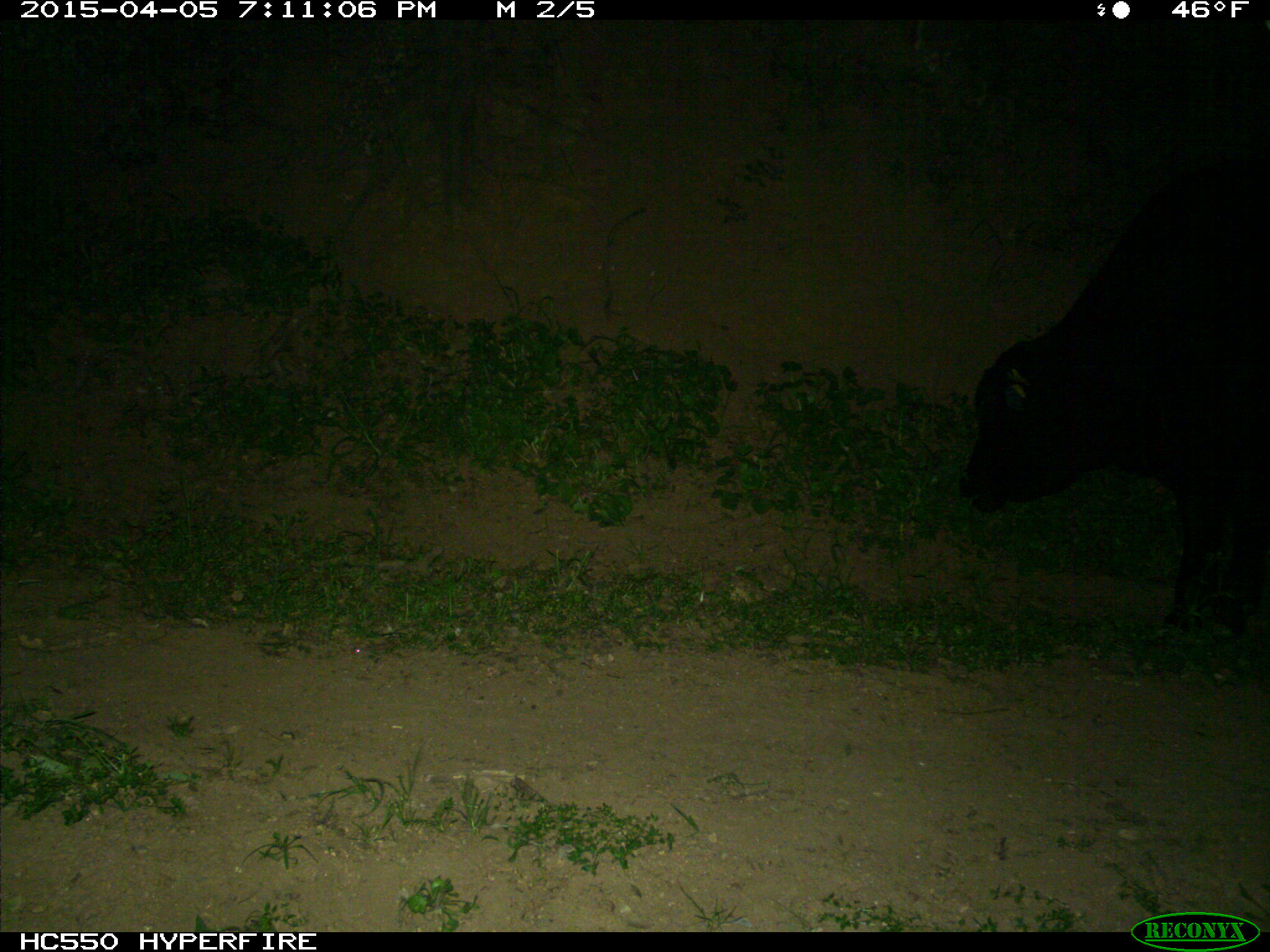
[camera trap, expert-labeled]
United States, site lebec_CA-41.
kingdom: Animalia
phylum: Chordata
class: Mammalia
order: Artiodactyla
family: Bovidae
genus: Bos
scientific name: Bos taurus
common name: domestic cow